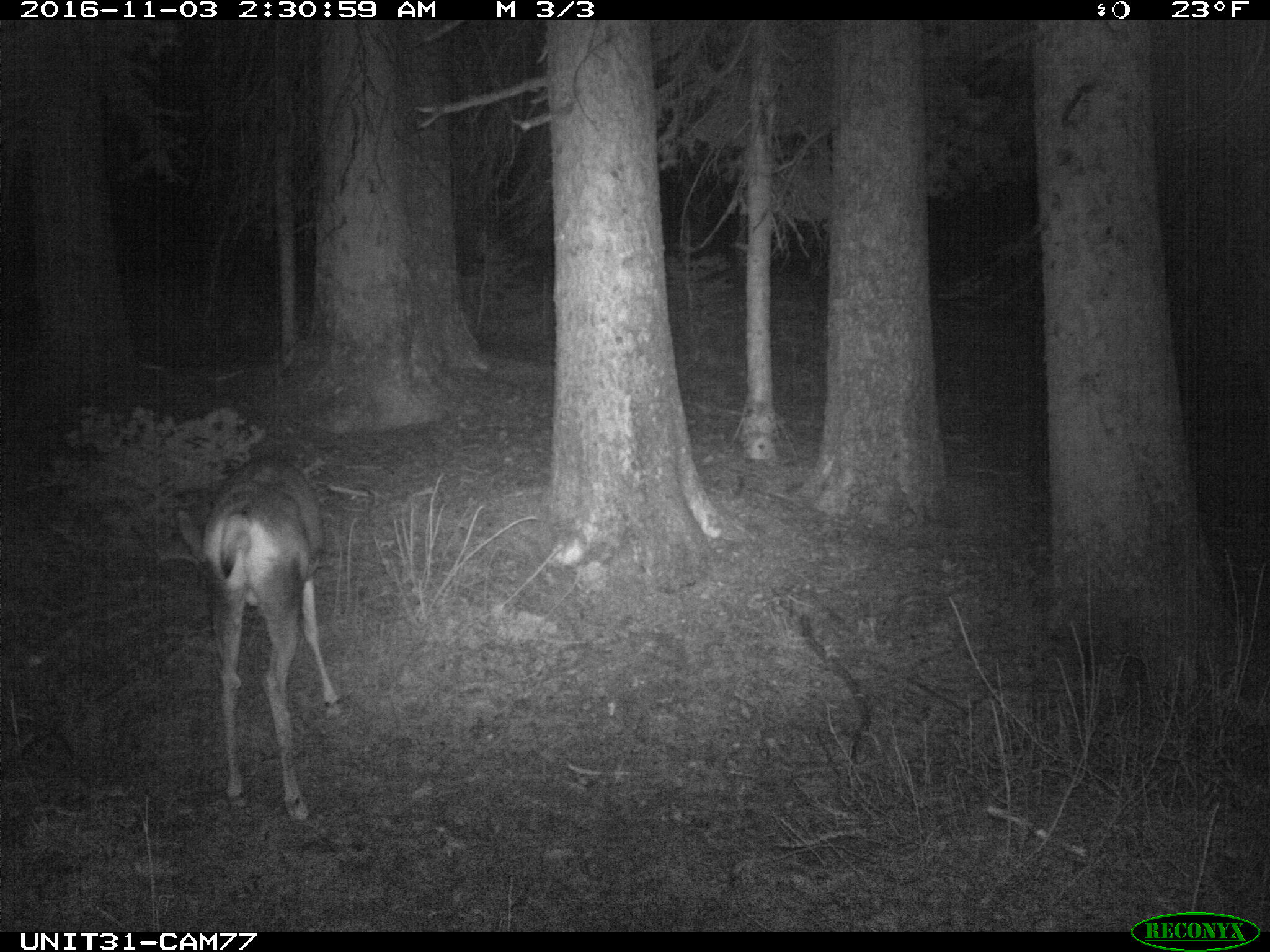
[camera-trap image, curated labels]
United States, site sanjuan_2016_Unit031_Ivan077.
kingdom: Animalia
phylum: Chordata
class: Mammalia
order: Artiodactyla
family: Cervidae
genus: Odocoileus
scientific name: Odocoileus hemionus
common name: mule deer